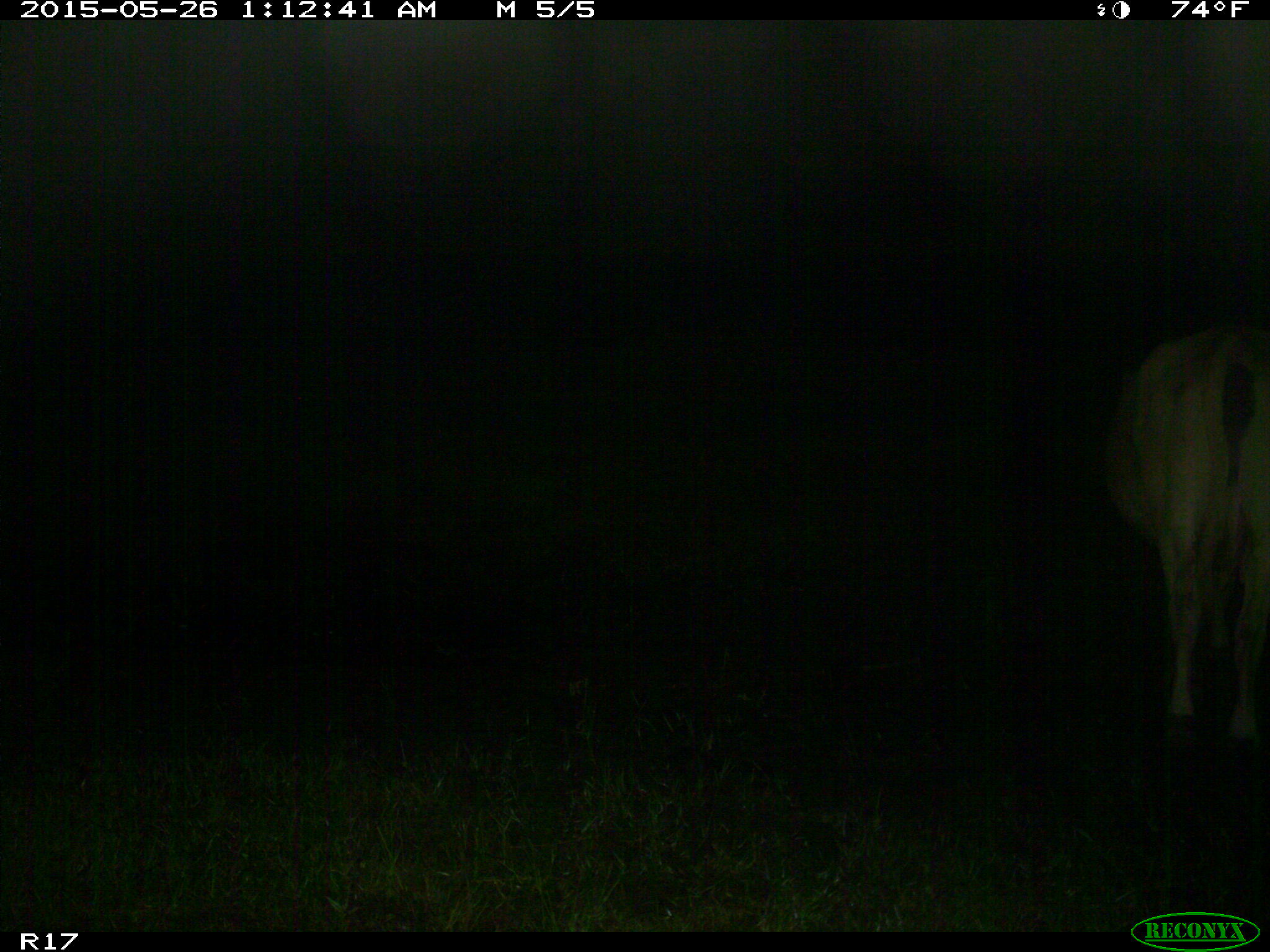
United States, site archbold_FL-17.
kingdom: Animalia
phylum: Chordata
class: Mammalia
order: Artiodactyla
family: Bovidae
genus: Bos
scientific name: Bos taurus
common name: domestic cow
Bos taurus (domestic cow).